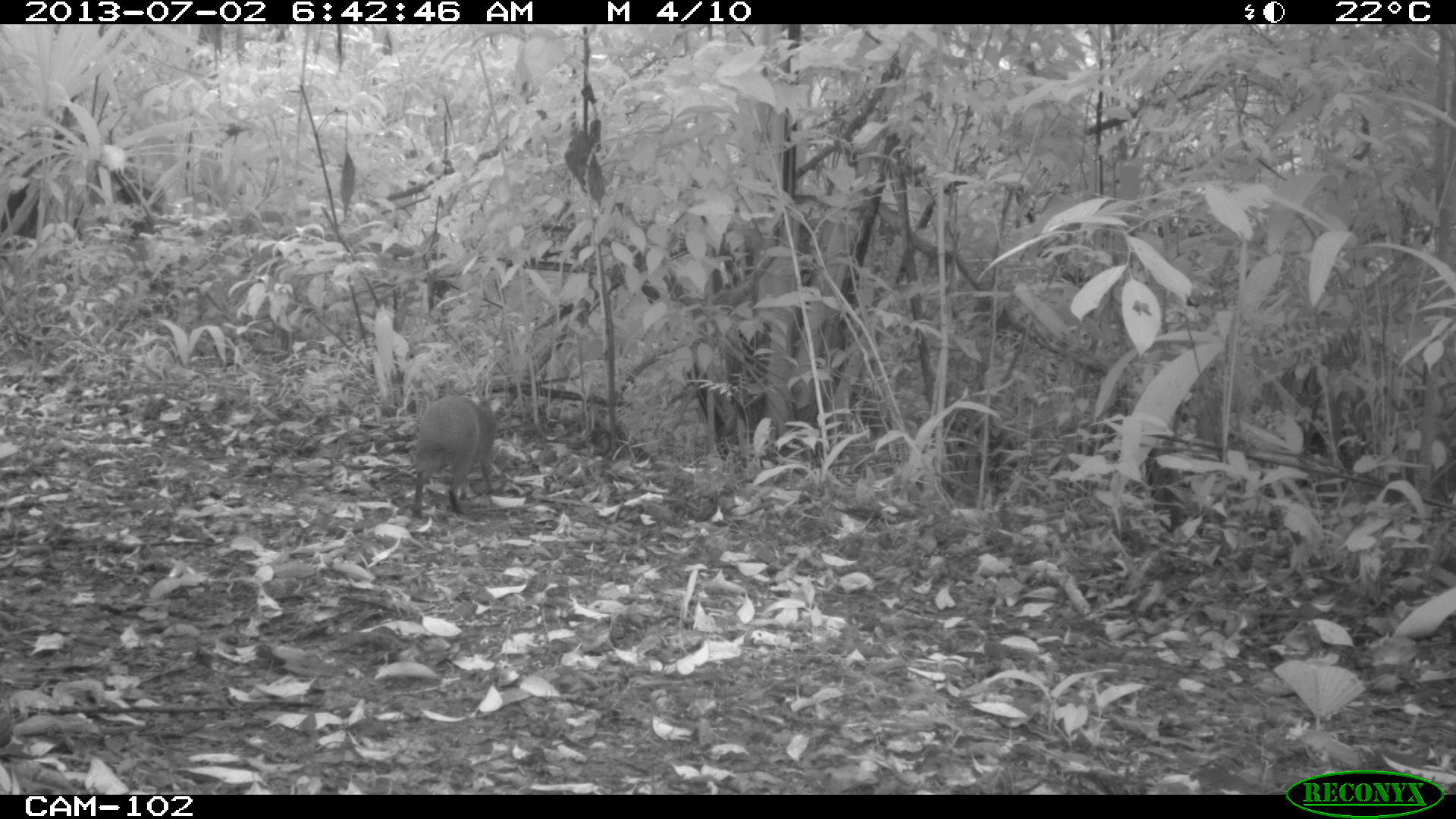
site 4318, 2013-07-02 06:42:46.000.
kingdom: Animalia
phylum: Chordata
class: Mammalia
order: Rodentia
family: Dasyproctidae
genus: Dasyprocta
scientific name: Dasyprocta punctata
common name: central american agouti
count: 1